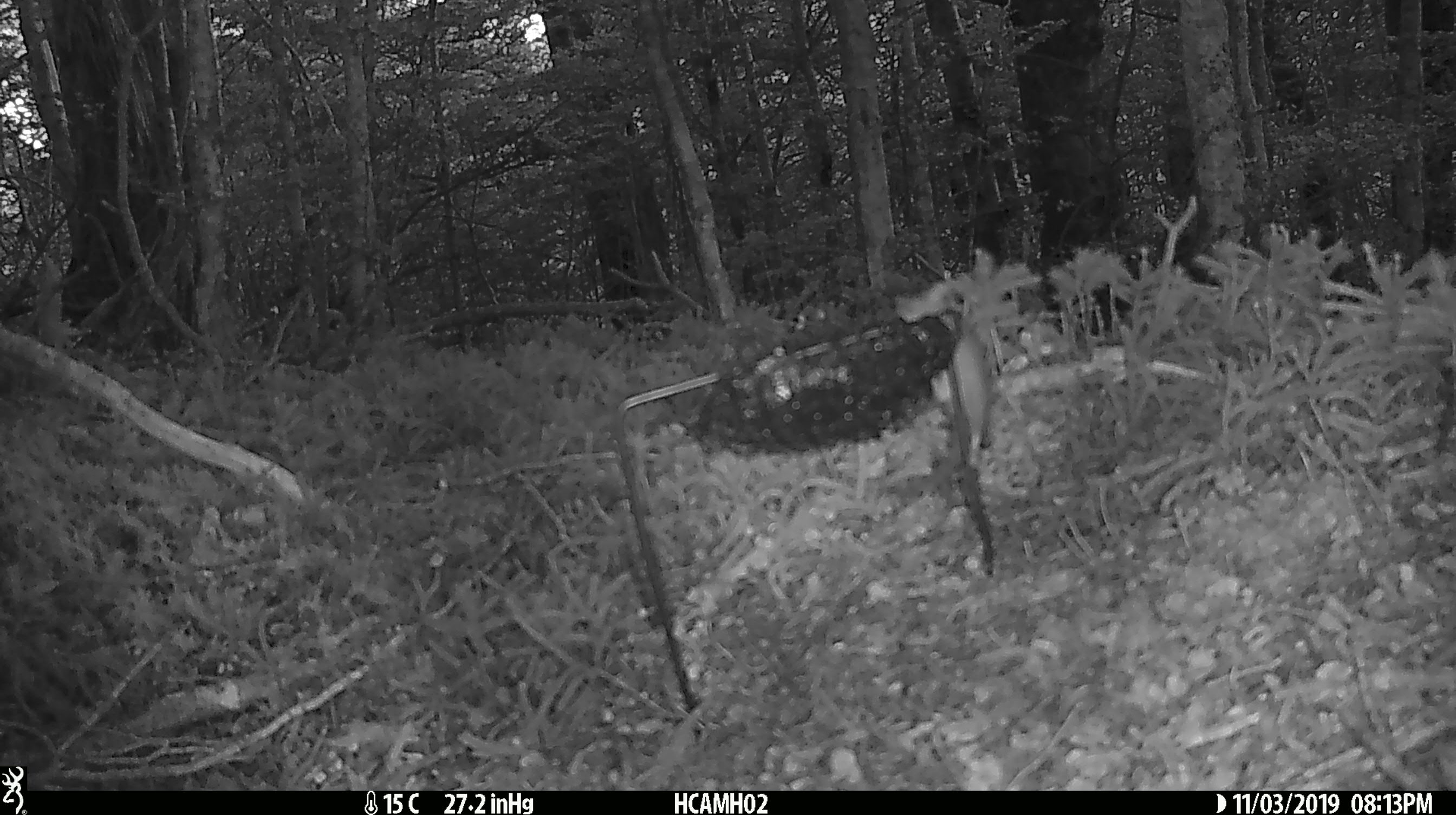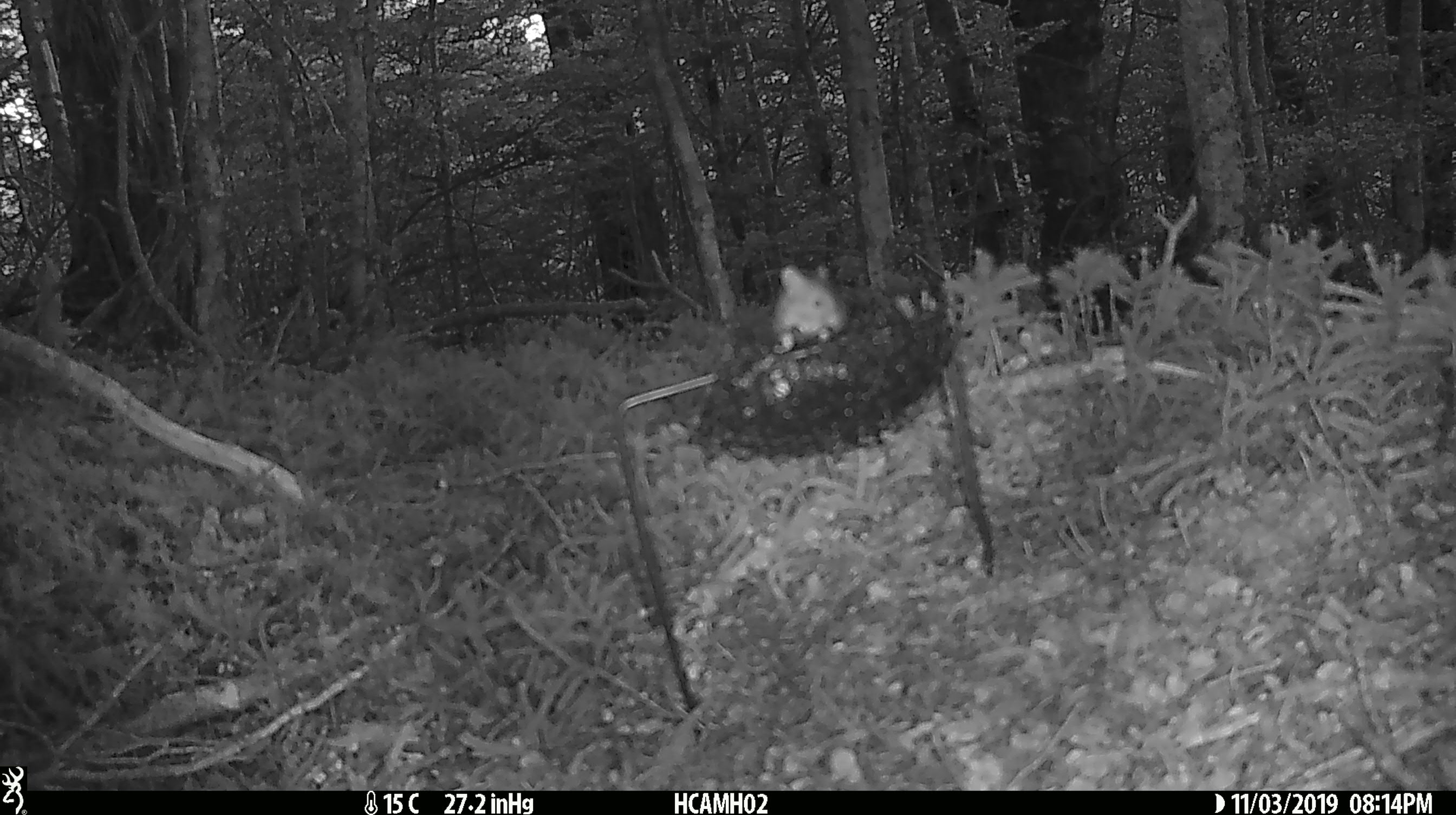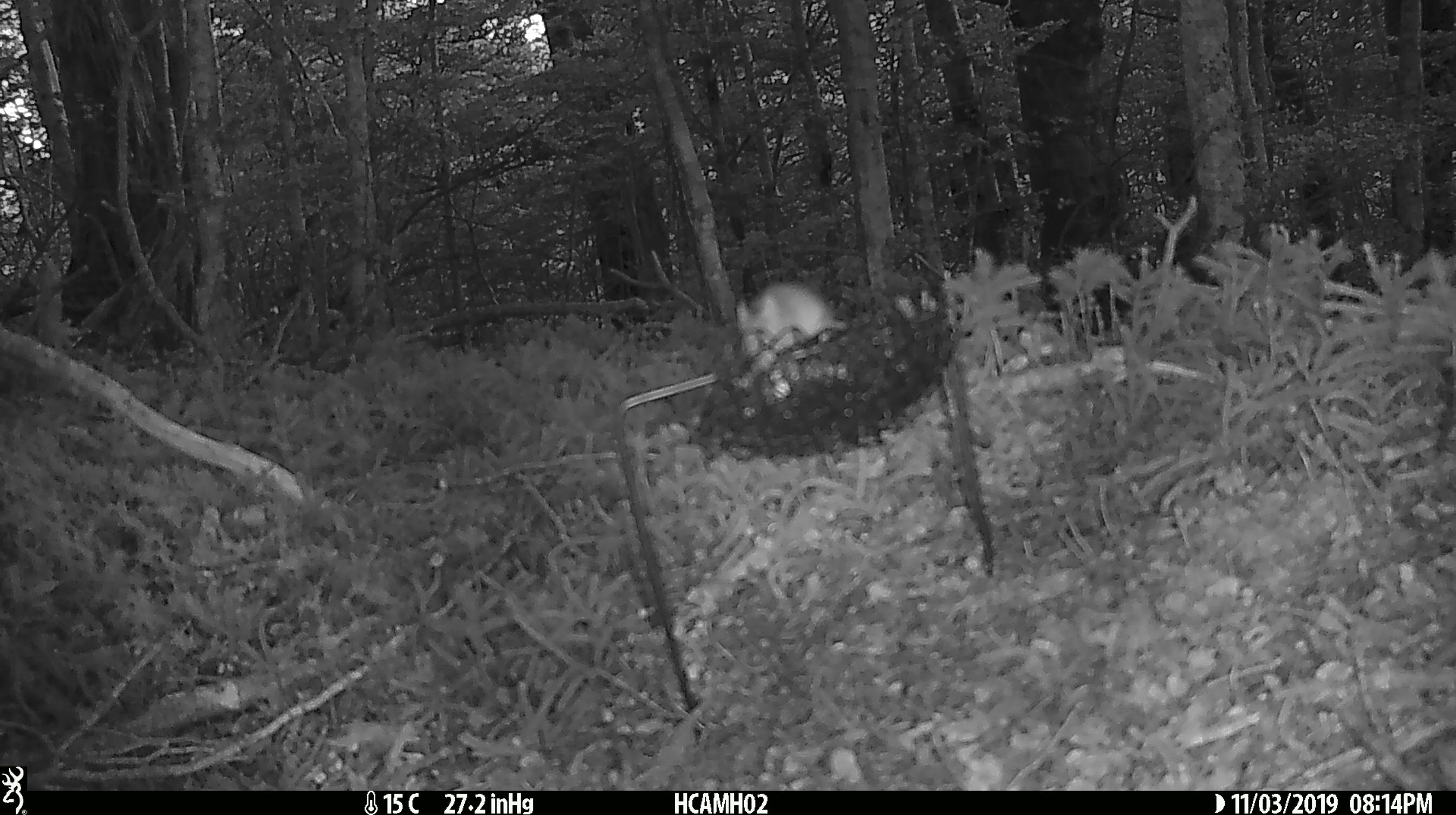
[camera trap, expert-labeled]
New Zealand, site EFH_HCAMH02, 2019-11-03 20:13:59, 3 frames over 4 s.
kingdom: Animalia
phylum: Chordata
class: Mammalia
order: Rodentia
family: Muridae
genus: Mus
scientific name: Mus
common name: mouse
Mouse (Mus).